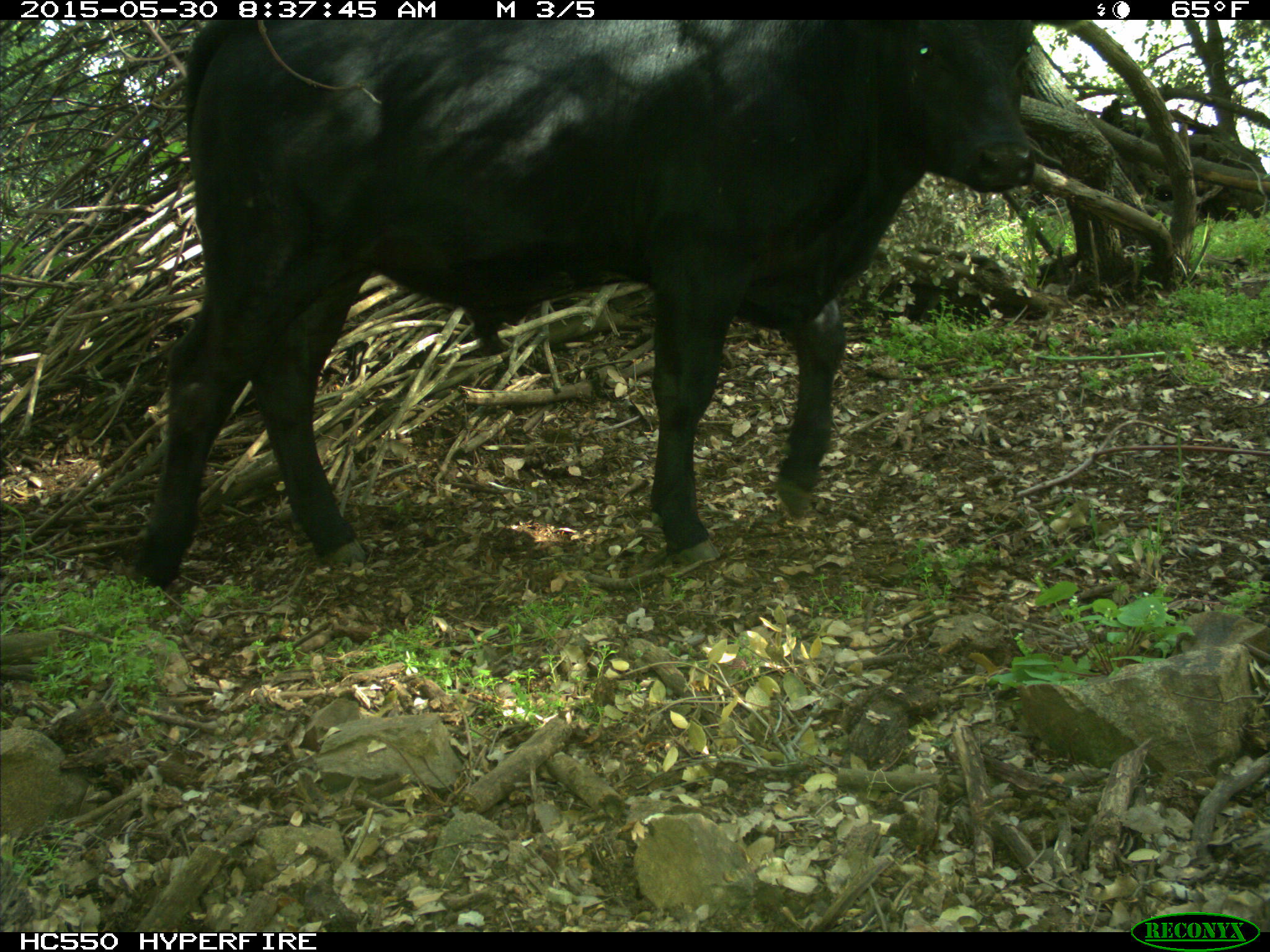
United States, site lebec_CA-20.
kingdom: Animalia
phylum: Chordata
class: Mammalia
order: Artiodactyla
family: Bovidae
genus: Bos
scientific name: Bos taurus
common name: domestic cow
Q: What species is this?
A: Bos taurus (domestic cow).